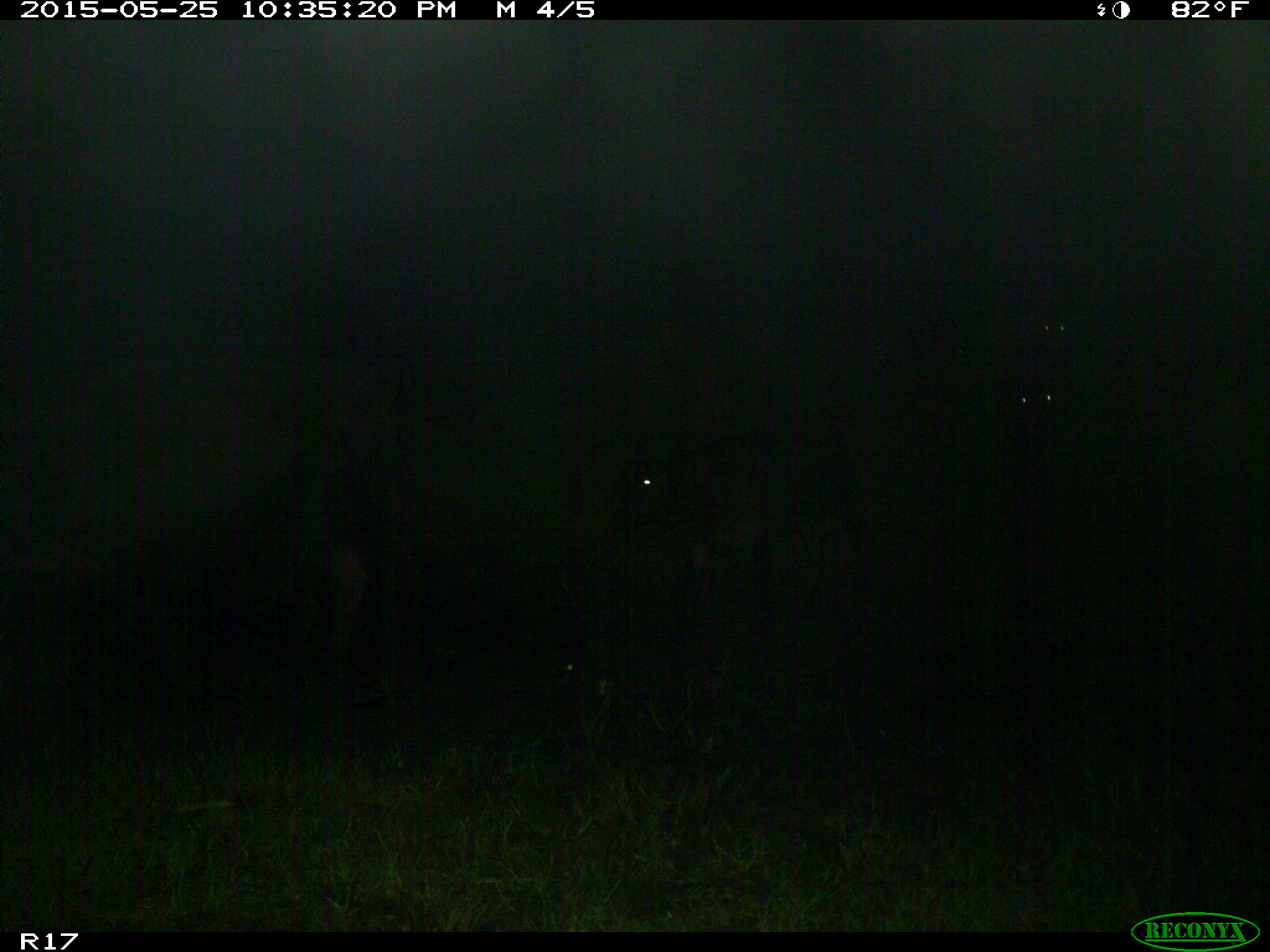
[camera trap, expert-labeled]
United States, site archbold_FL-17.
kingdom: Animalia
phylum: Chordata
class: Mammalia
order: Artiodactyla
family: Bovidae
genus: Bos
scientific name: Bos taurus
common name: domestic cow